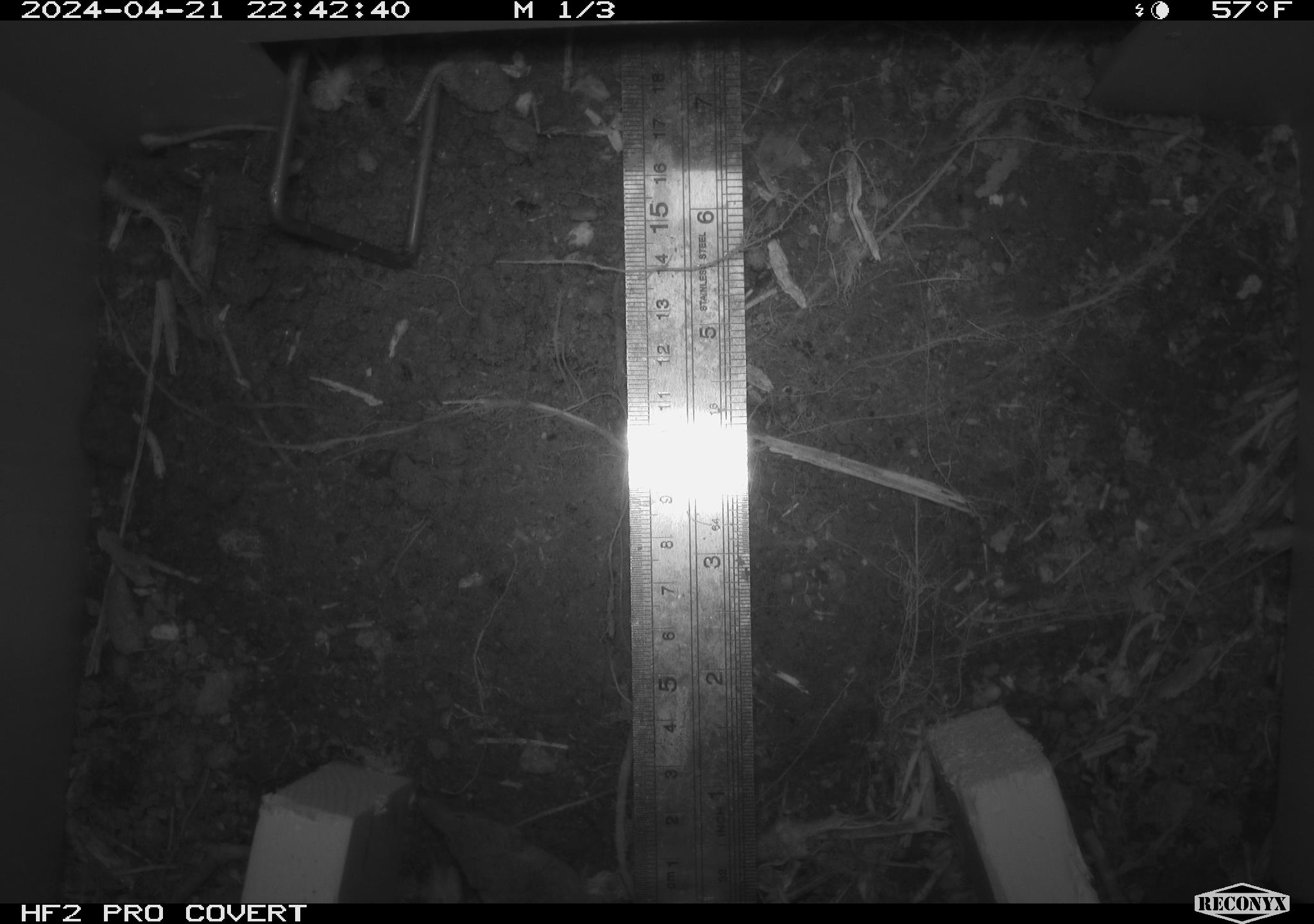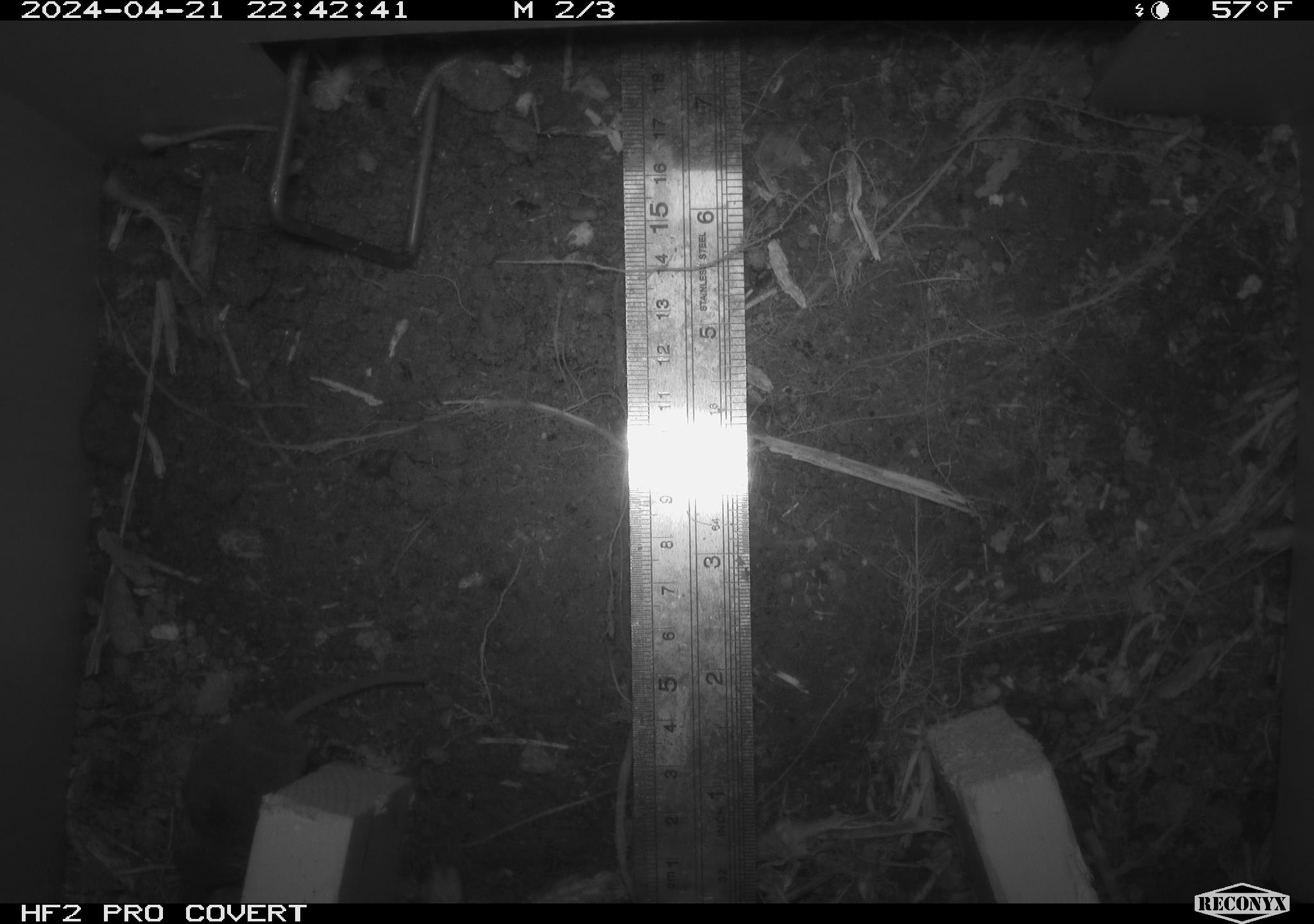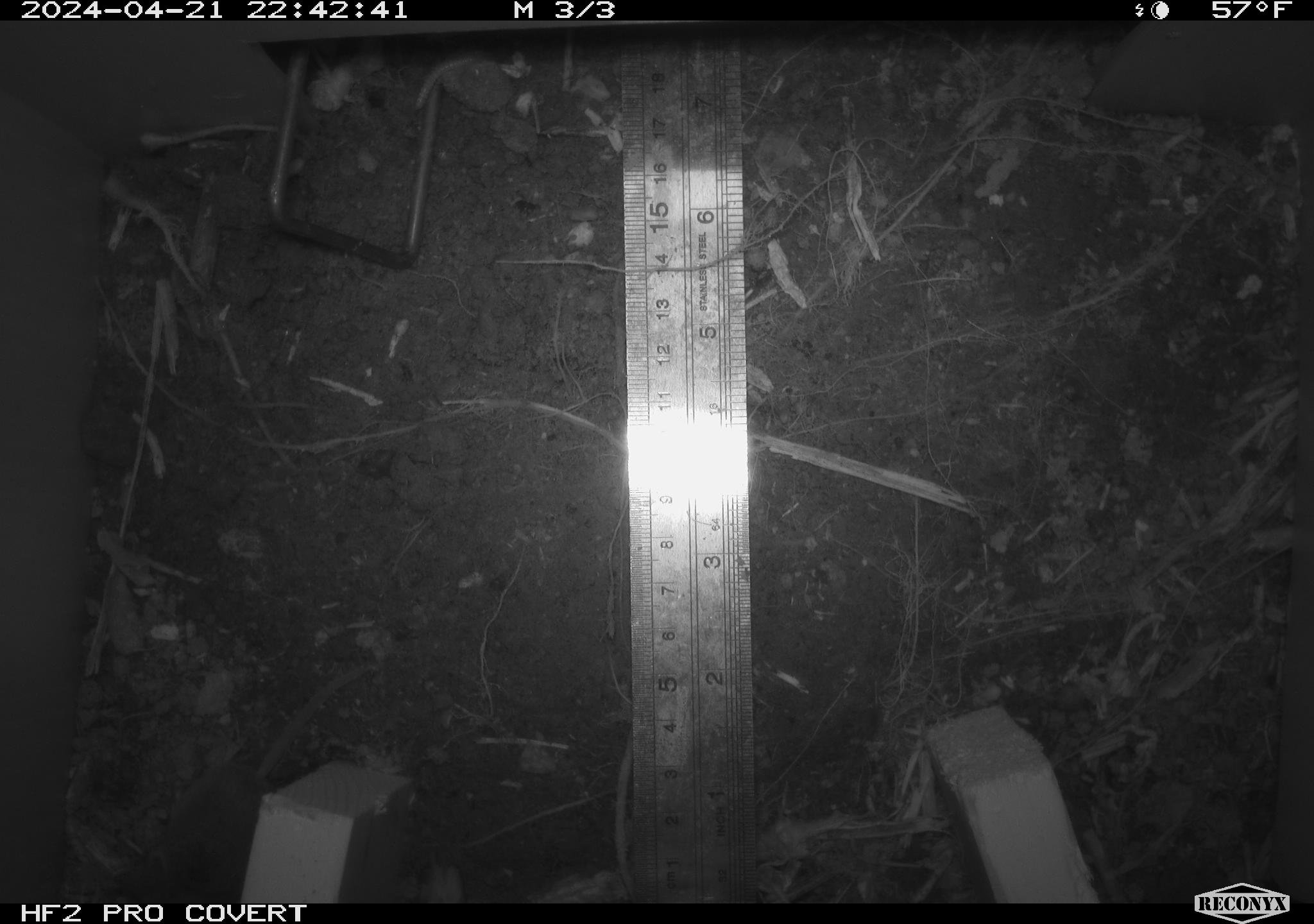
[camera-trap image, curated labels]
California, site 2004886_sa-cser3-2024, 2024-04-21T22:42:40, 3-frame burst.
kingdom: Animalia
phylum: Chordata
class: Mammalia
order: Eulipotyphla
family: Soricidae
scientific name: Soricidae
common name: shrews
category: soricidae family